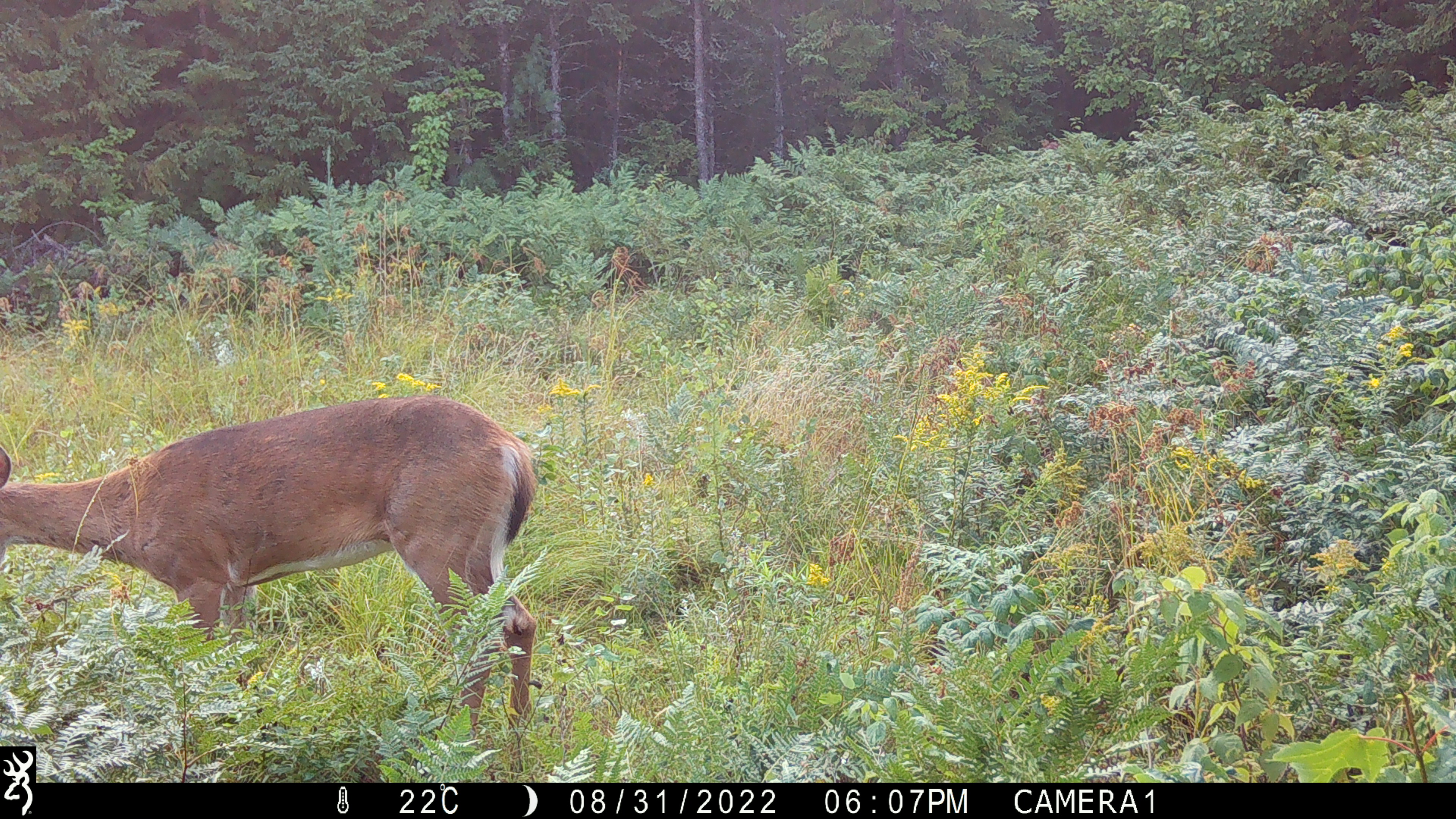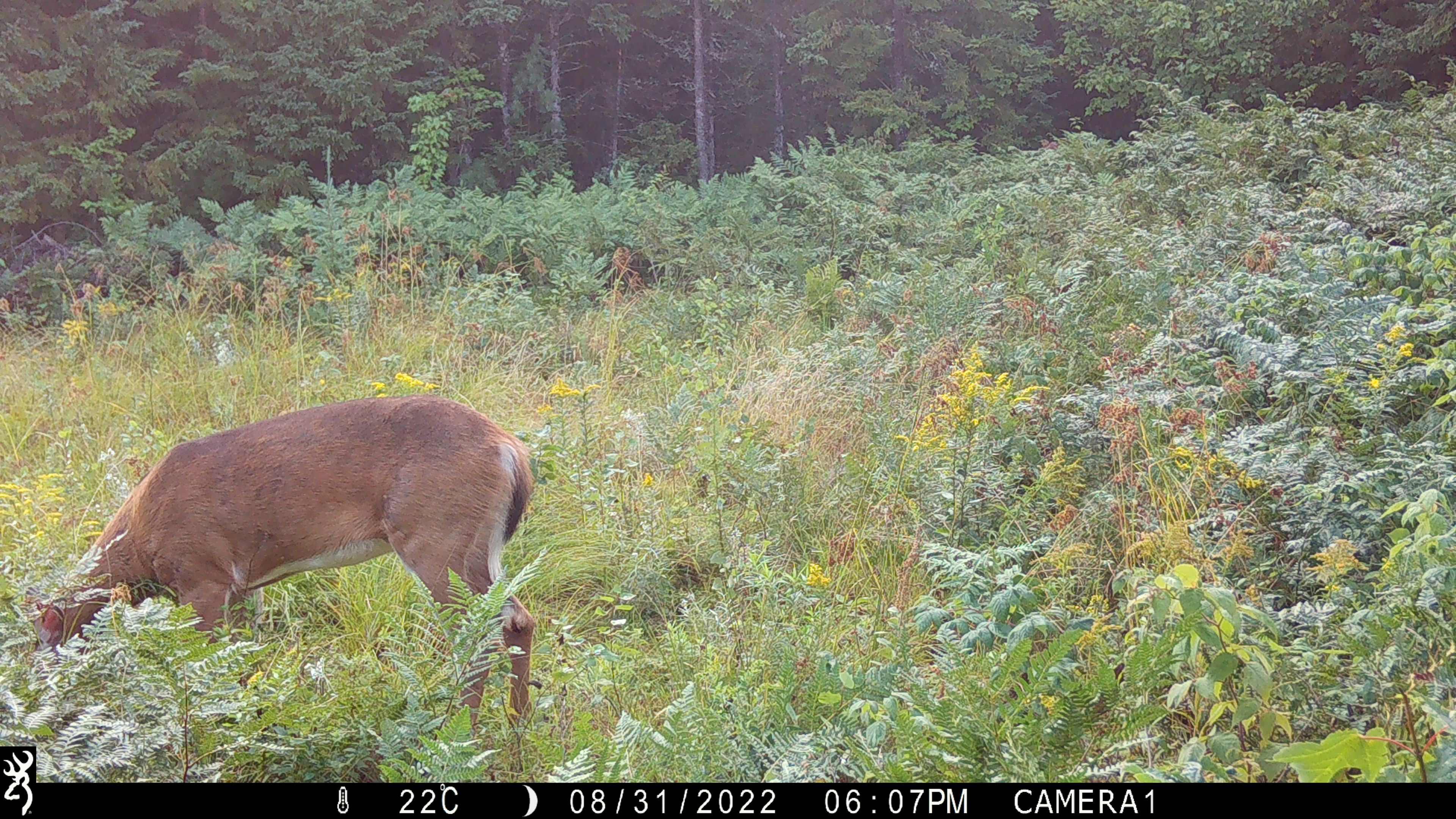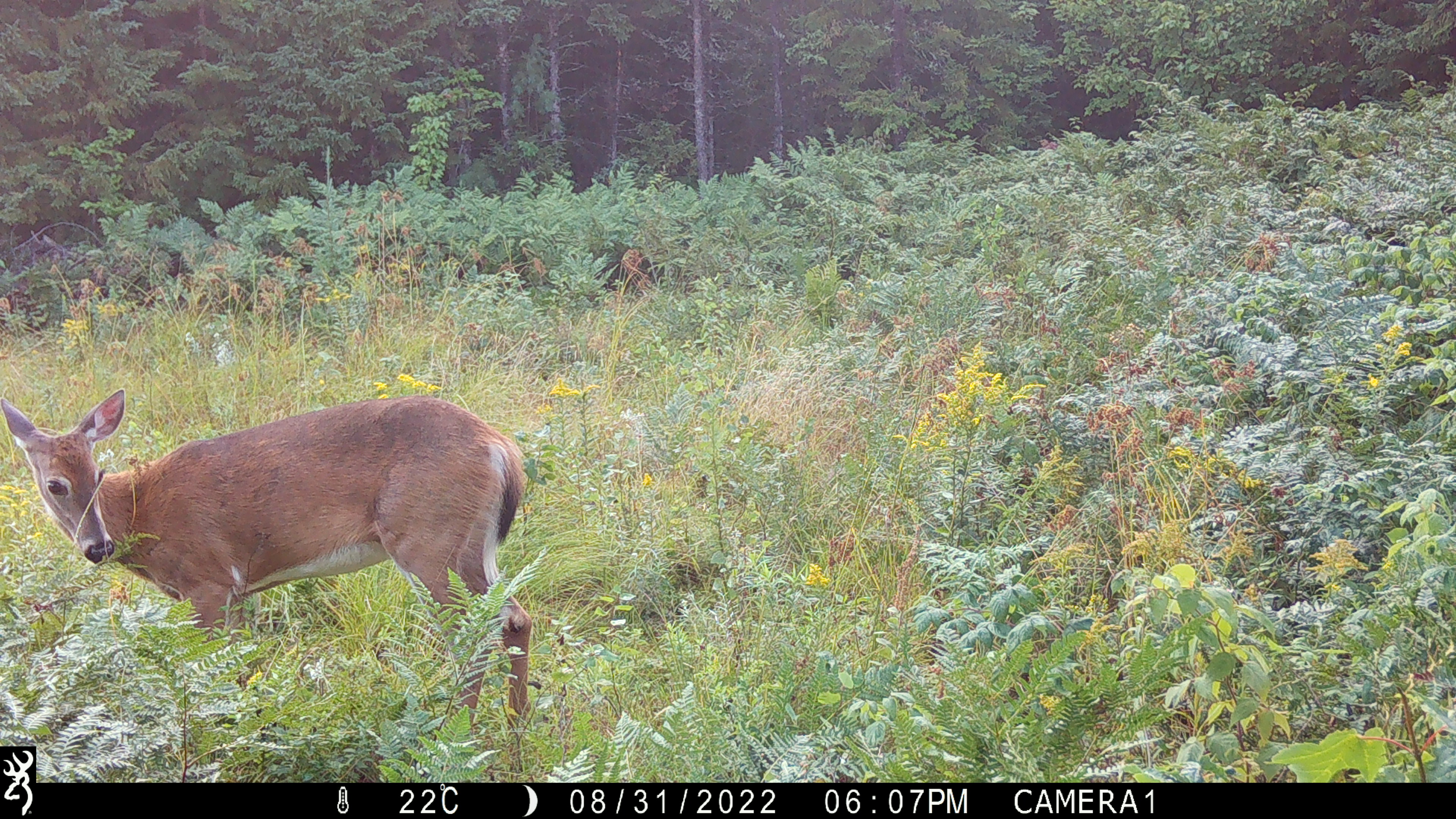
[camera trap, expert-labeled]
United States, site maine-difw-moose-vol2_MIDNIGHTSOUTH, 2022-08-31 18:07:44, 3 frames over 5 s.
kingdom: Animalia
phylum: Chordata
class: Mammalia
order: Artiodactyla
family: Cervidae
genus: Odocoileus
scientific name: Odocoileus virginianus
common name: white-tailed deer